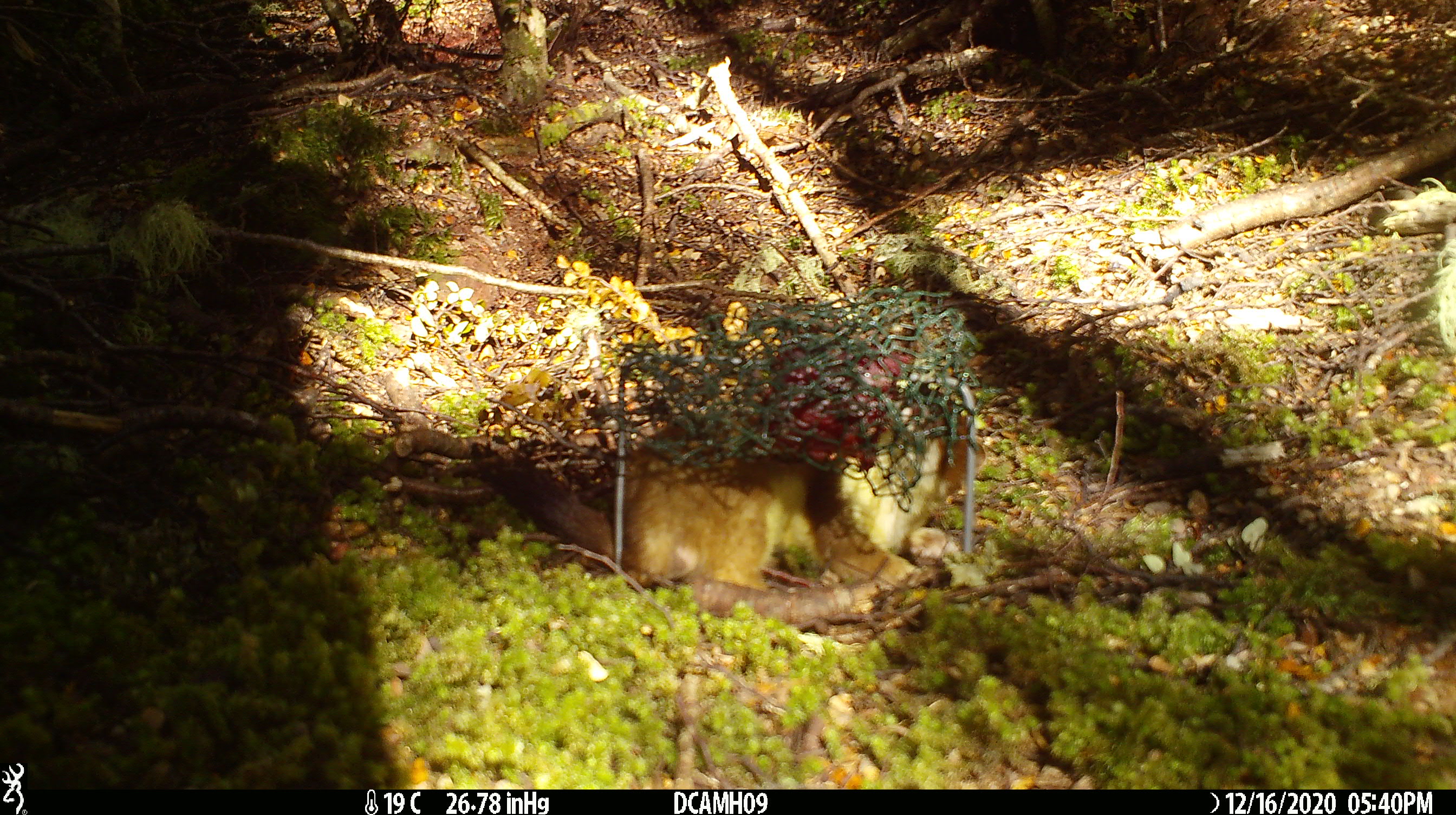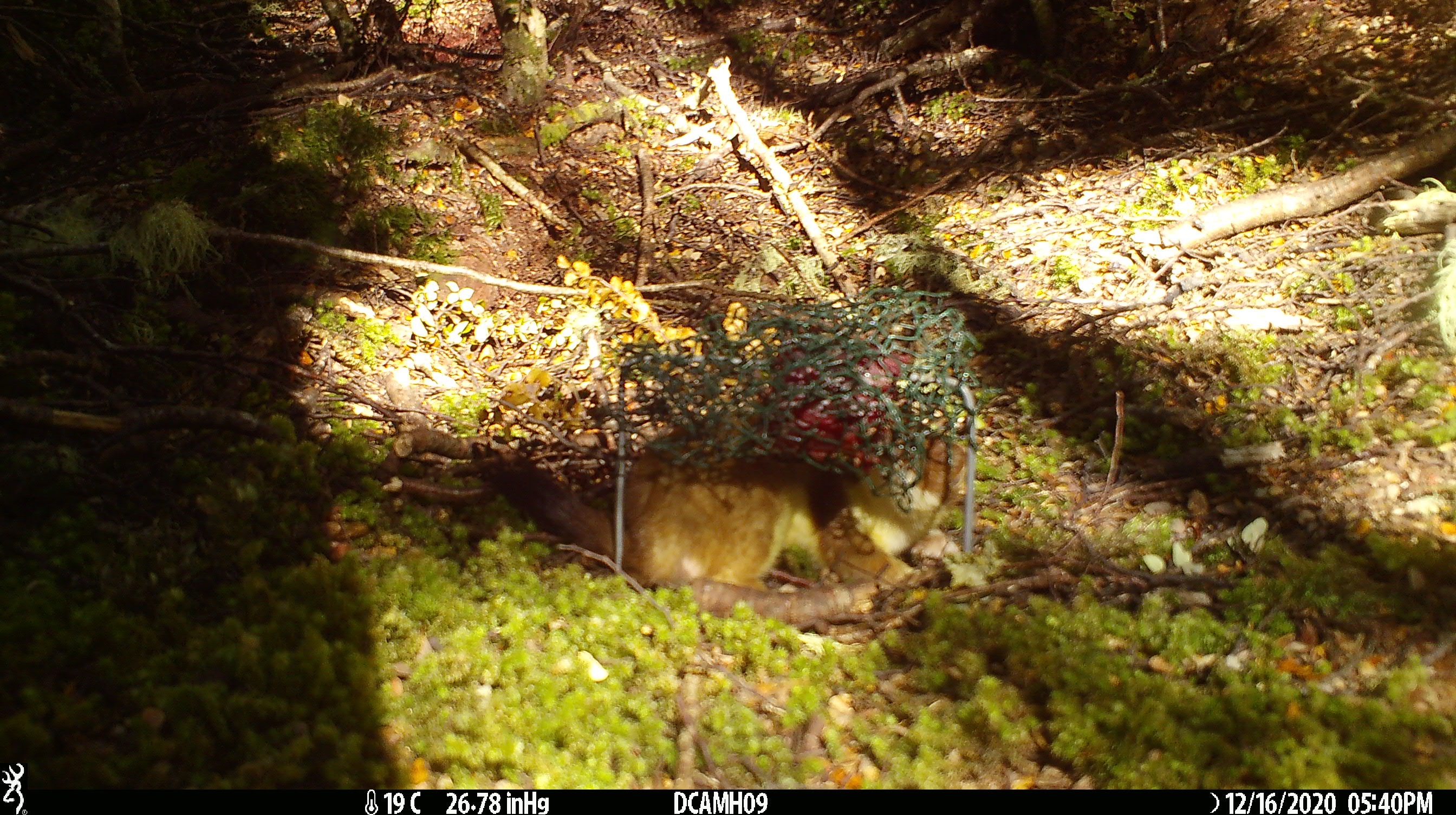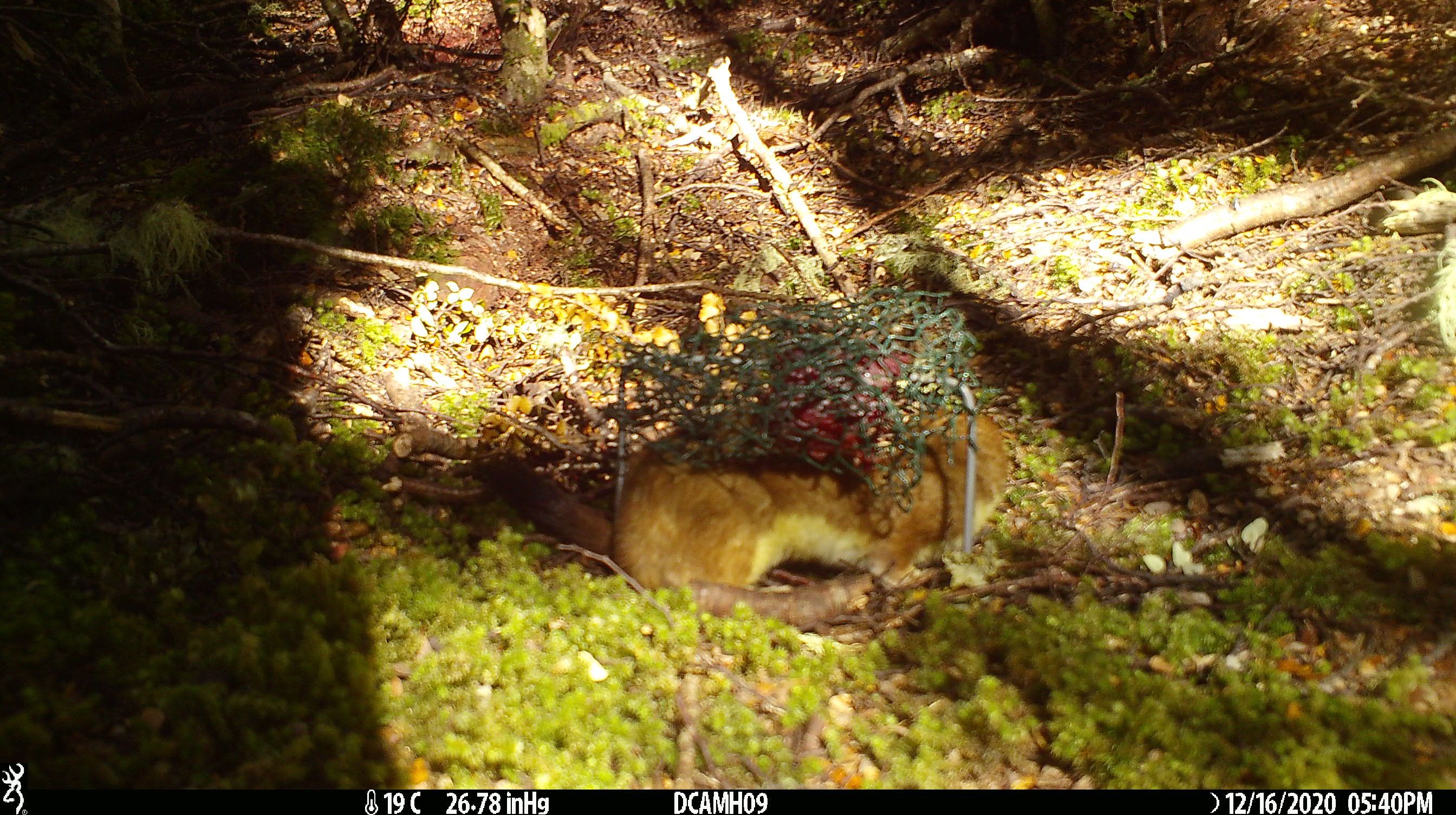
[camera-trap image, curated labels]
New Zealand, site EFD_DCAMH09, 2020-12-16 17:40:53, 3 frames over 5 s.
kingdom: Animalia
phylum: Chordata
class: Mammalia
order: Carnivora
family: Mustelidae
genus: Mustela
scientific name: Mustela erminea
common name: stoat